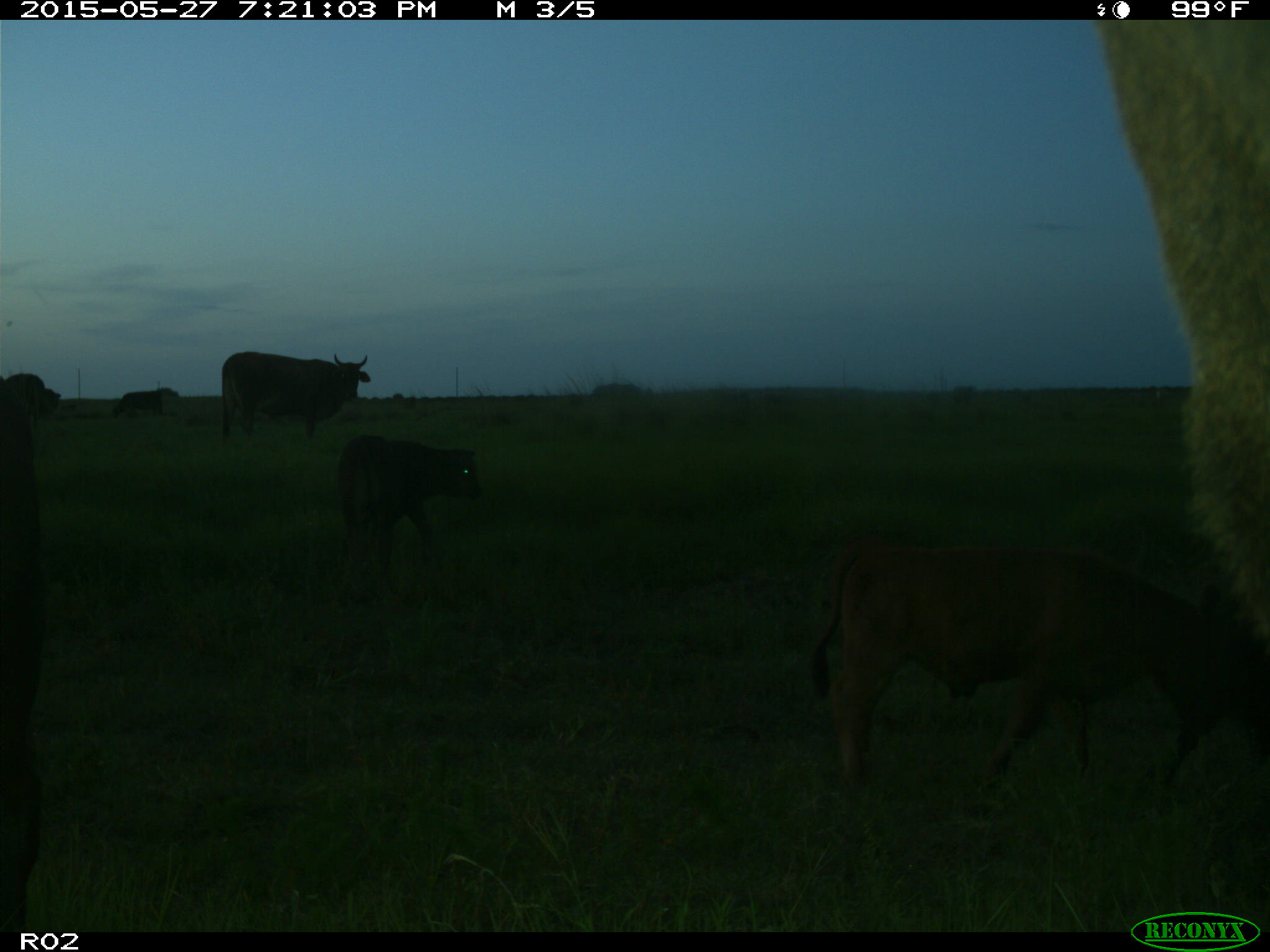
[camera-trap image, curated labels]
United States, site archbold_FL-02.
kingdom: Animalia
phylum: Chordata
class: Mammalia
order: Artiodactyla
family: Bovidae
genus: Bos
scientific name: Bos taurus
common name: domestic cow